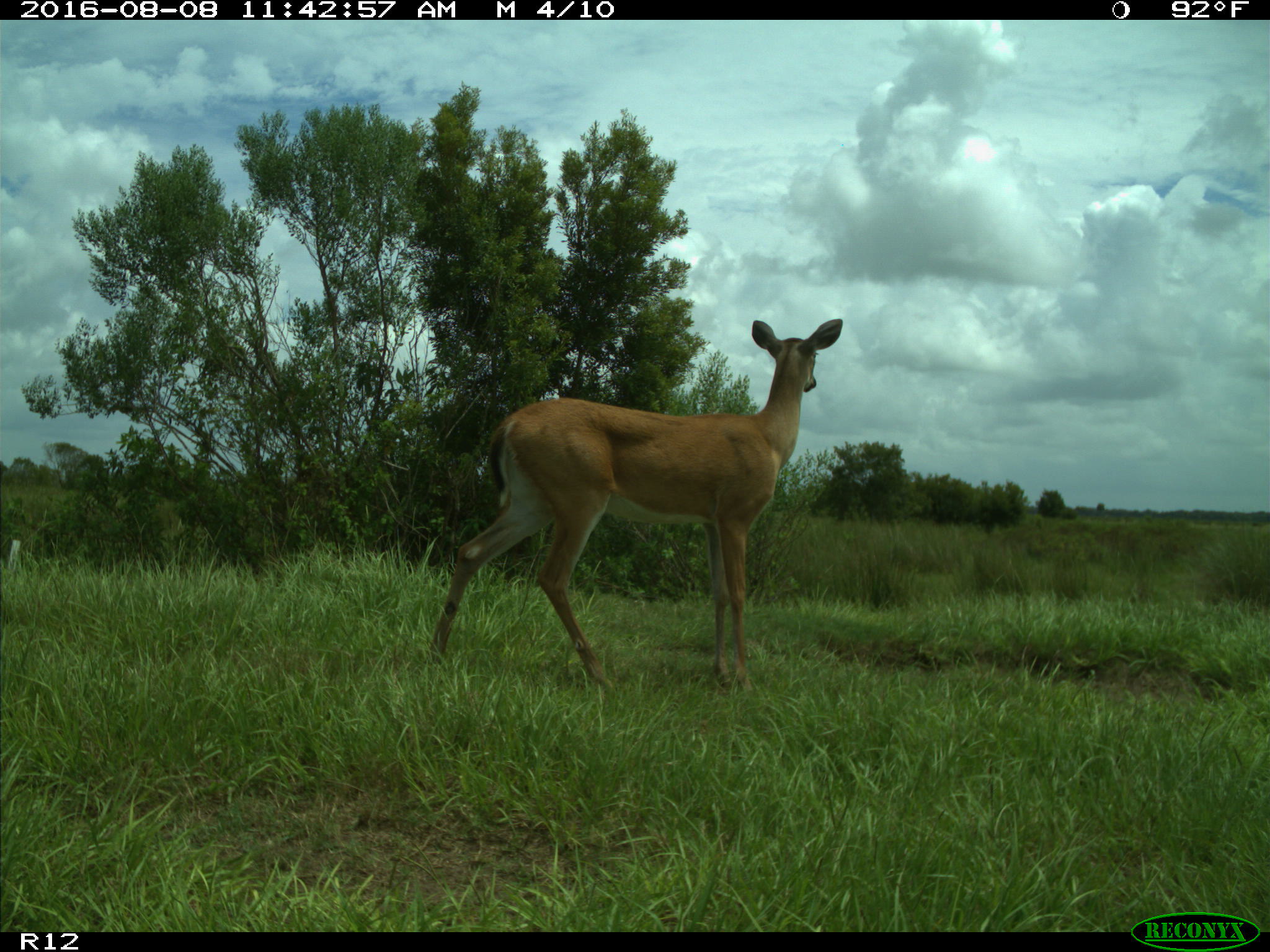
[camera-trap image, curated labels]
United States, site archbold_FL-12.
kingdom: Animalia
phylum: Chordata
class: Mammalia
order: Artiodactyla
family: Cervidae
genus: Odocoileus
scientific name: Odocoileus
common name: deer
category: unidentified deer